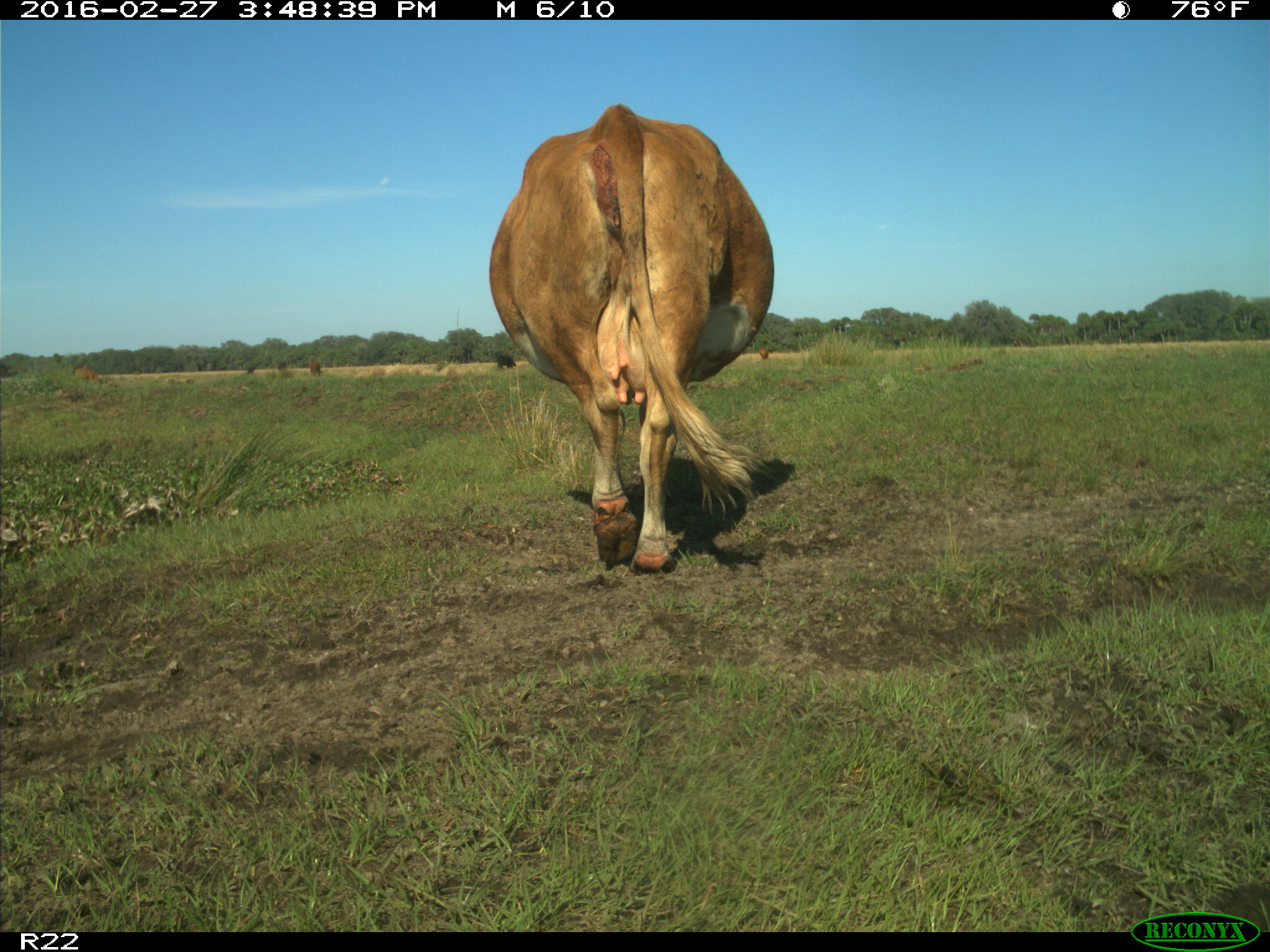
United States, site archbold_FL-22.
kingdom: Animalia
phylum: Chordata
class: Mammalia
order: Artiodactyla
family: Bovidae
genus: Bos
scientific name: Bos taurus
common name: domestic cow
Bos taurus (domestic cow).